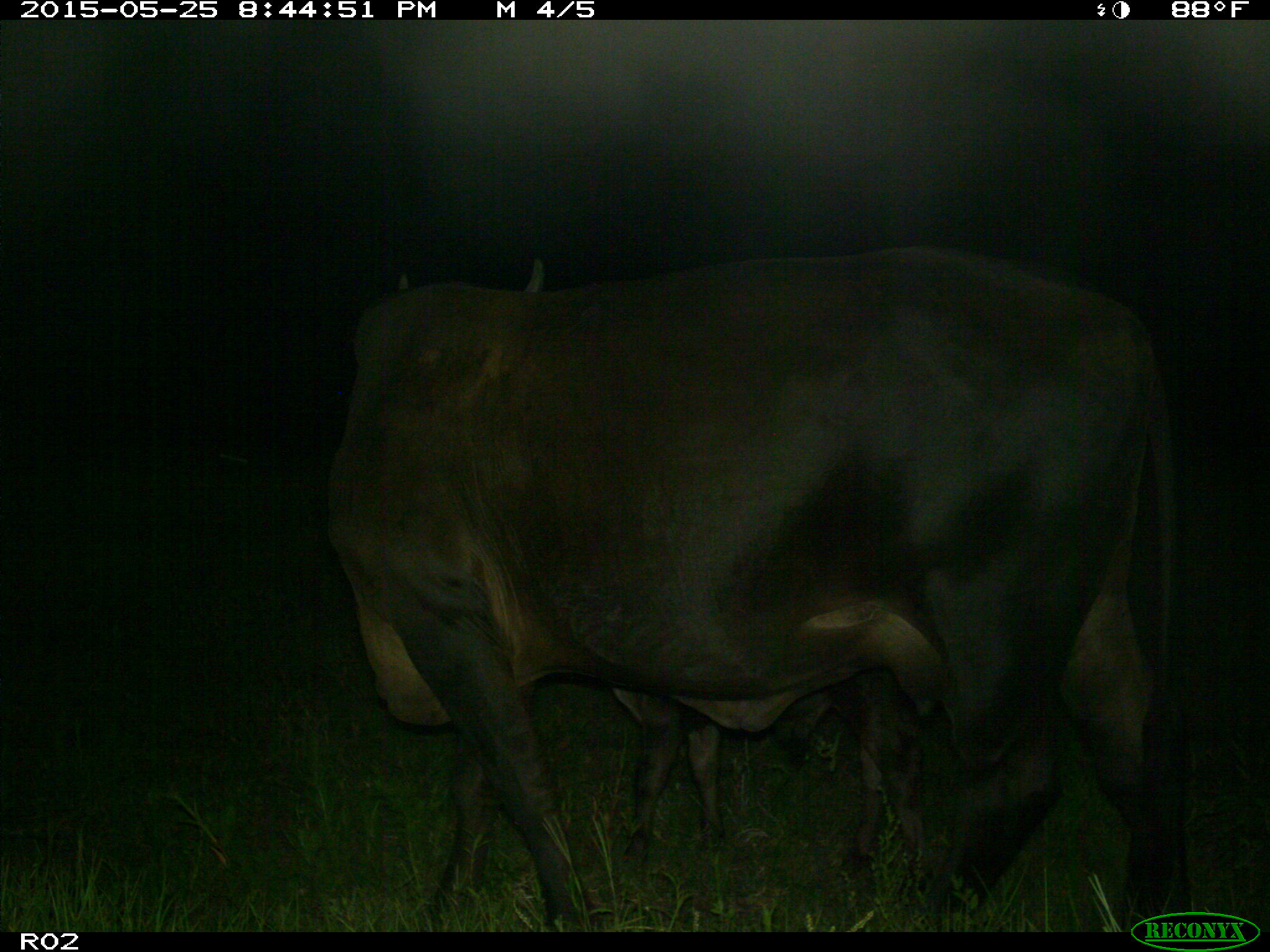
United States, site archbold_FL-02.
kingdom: Animalia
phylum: Chordata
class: Mammalia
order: Artiodactyla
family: Bovidae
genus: Bos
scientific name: Bos taurus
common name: domestic cow